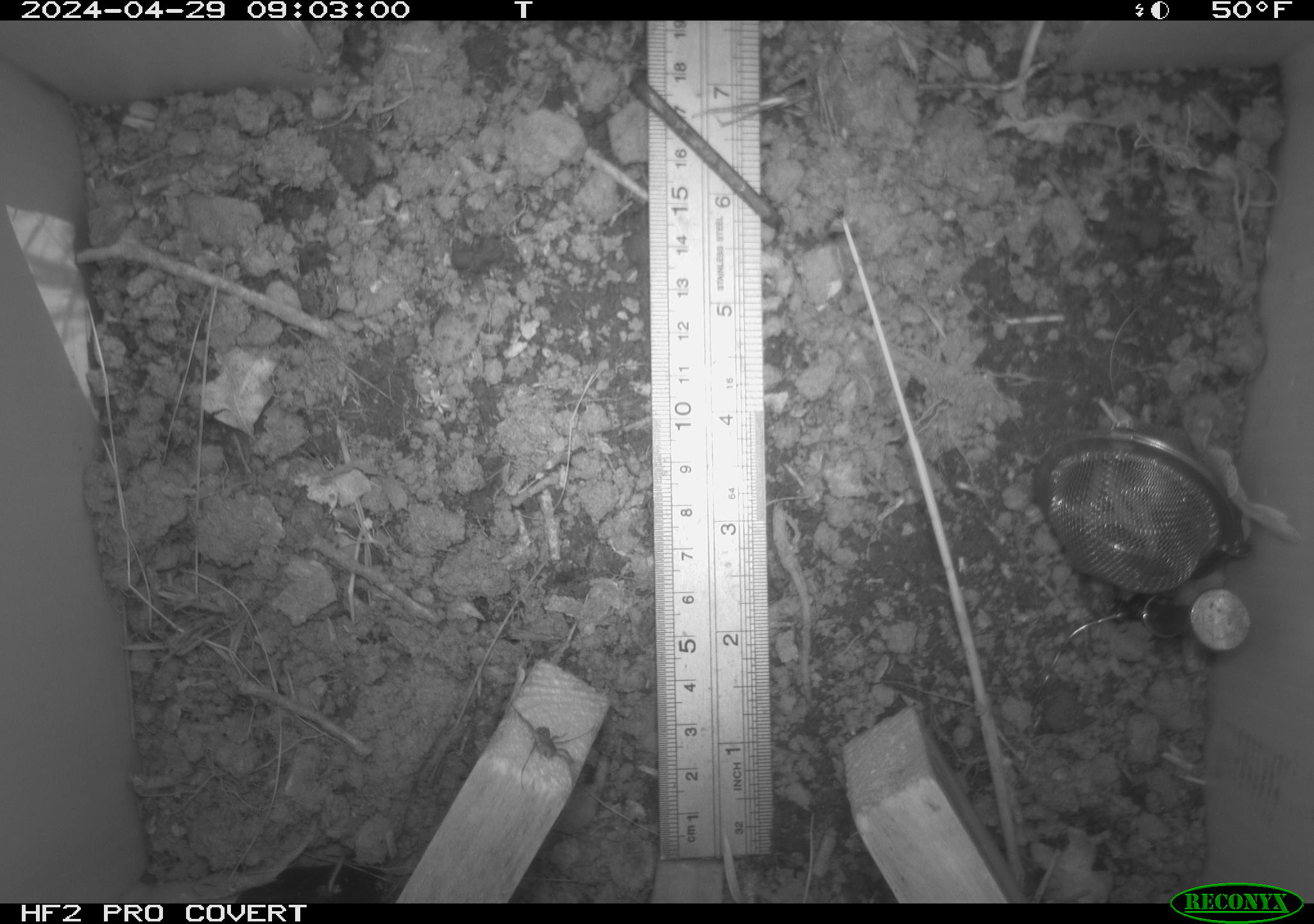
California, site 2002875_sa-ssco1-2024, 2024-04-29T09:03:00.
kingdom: Animalia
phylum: Arthropoda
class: Arachnida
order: Araneae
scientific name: Araneae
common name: spider